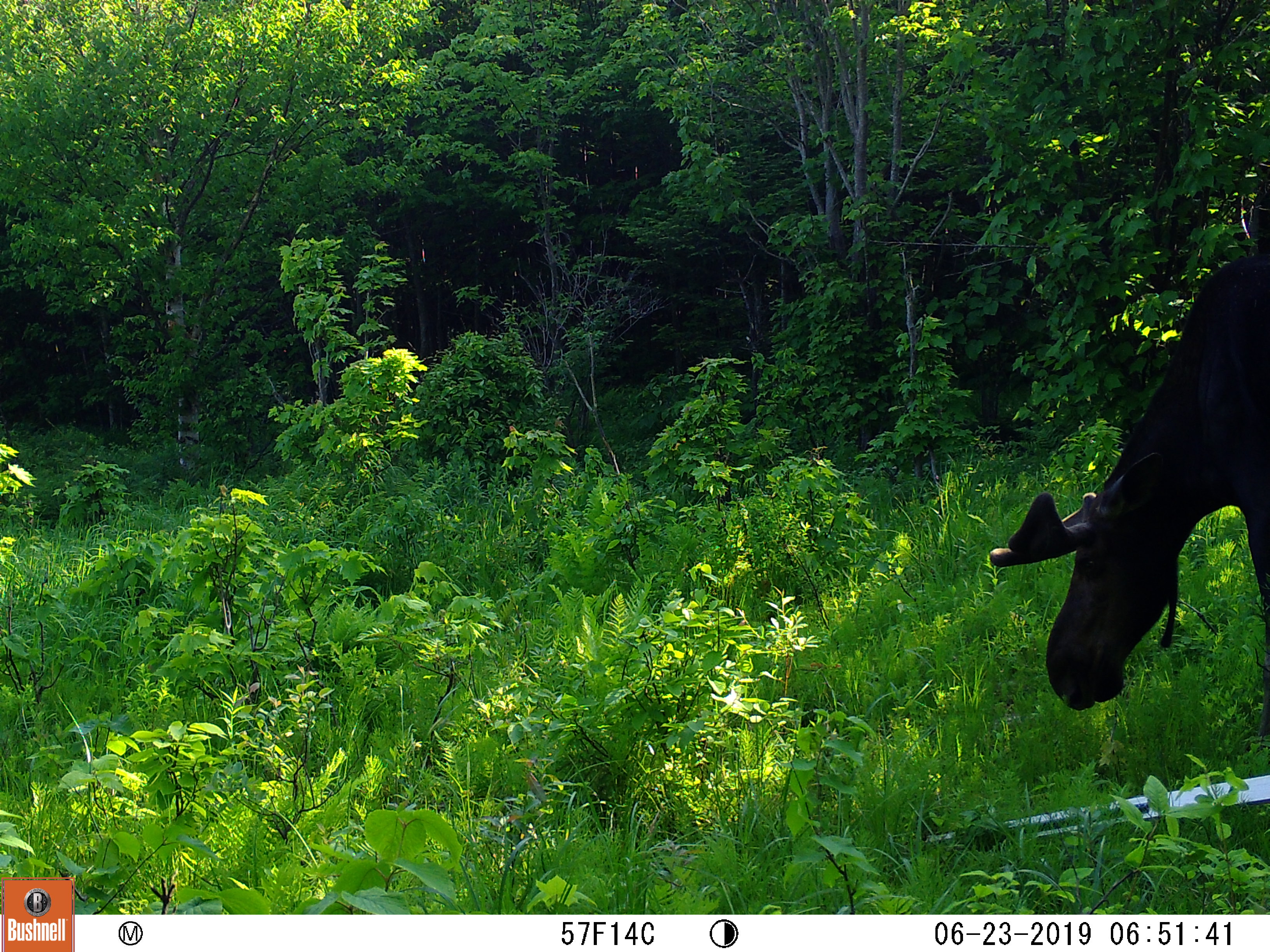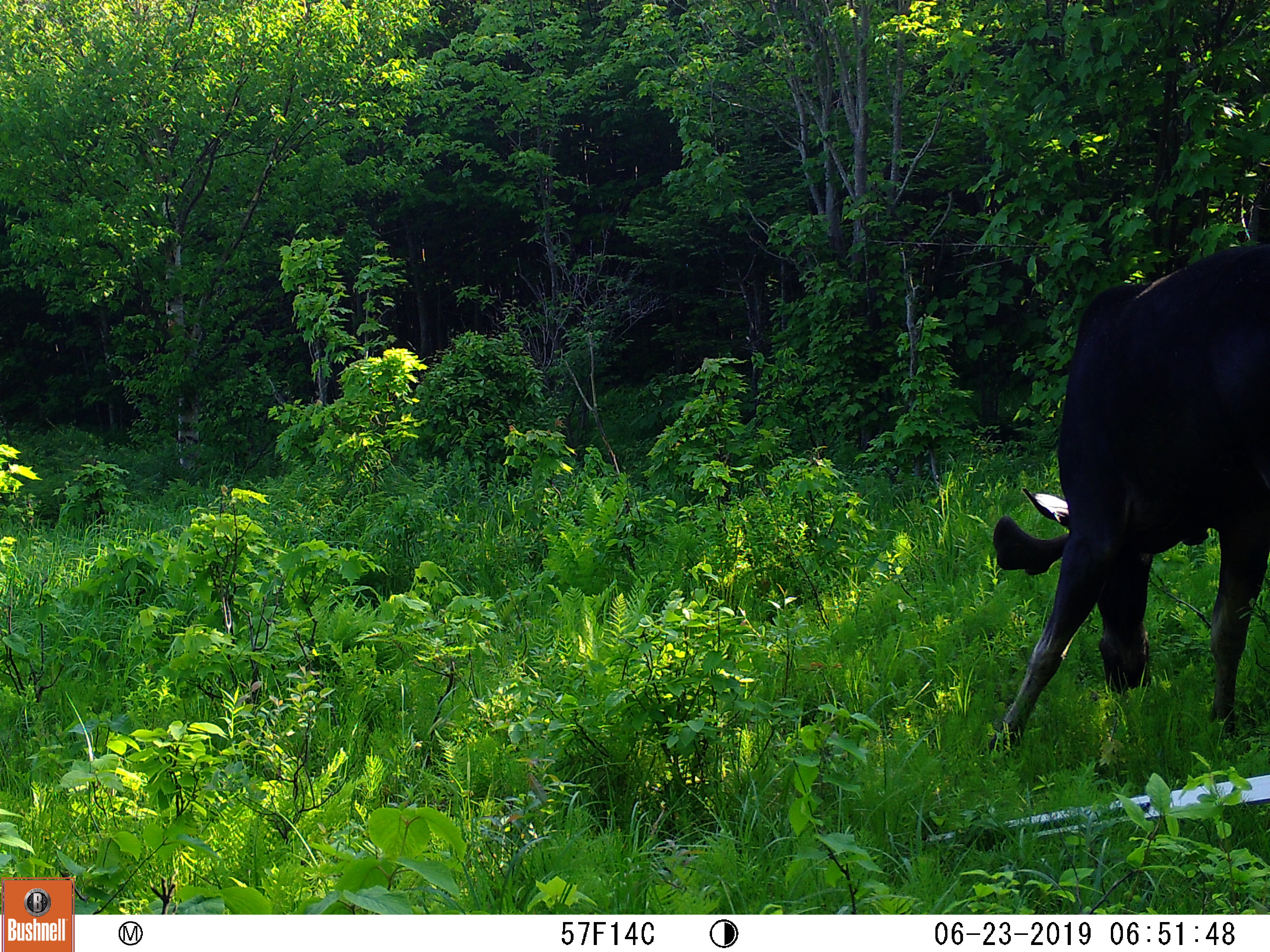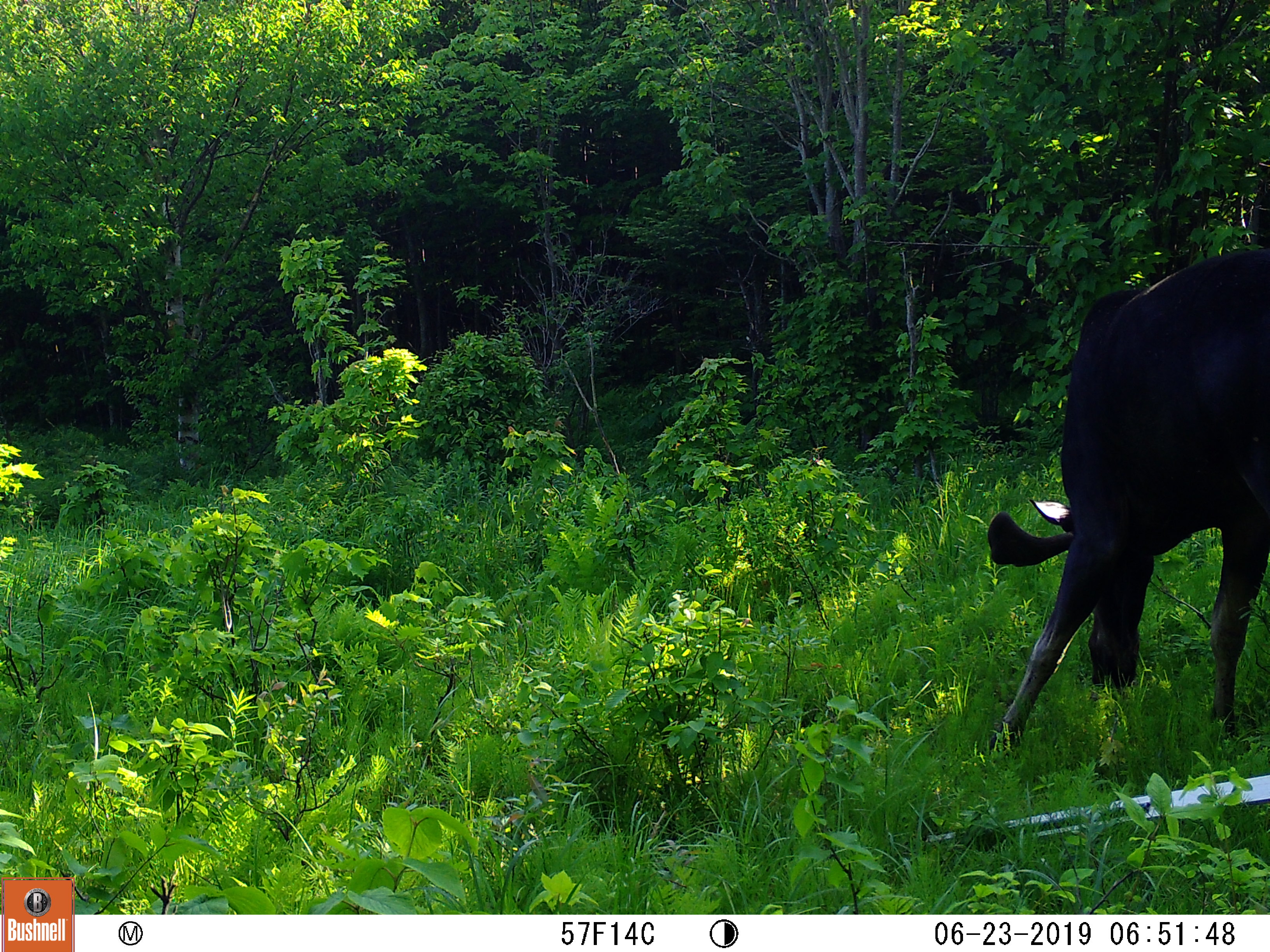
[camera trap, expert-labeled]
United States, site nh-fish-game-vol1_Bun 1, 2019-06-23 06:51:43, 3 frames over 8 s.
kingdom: Animalia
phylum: Chordata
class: Mammalia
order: Artiodactyla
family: Cervidae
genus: Alces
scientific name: Alces alces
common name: moose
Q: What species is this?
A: Moose (Alces alces).